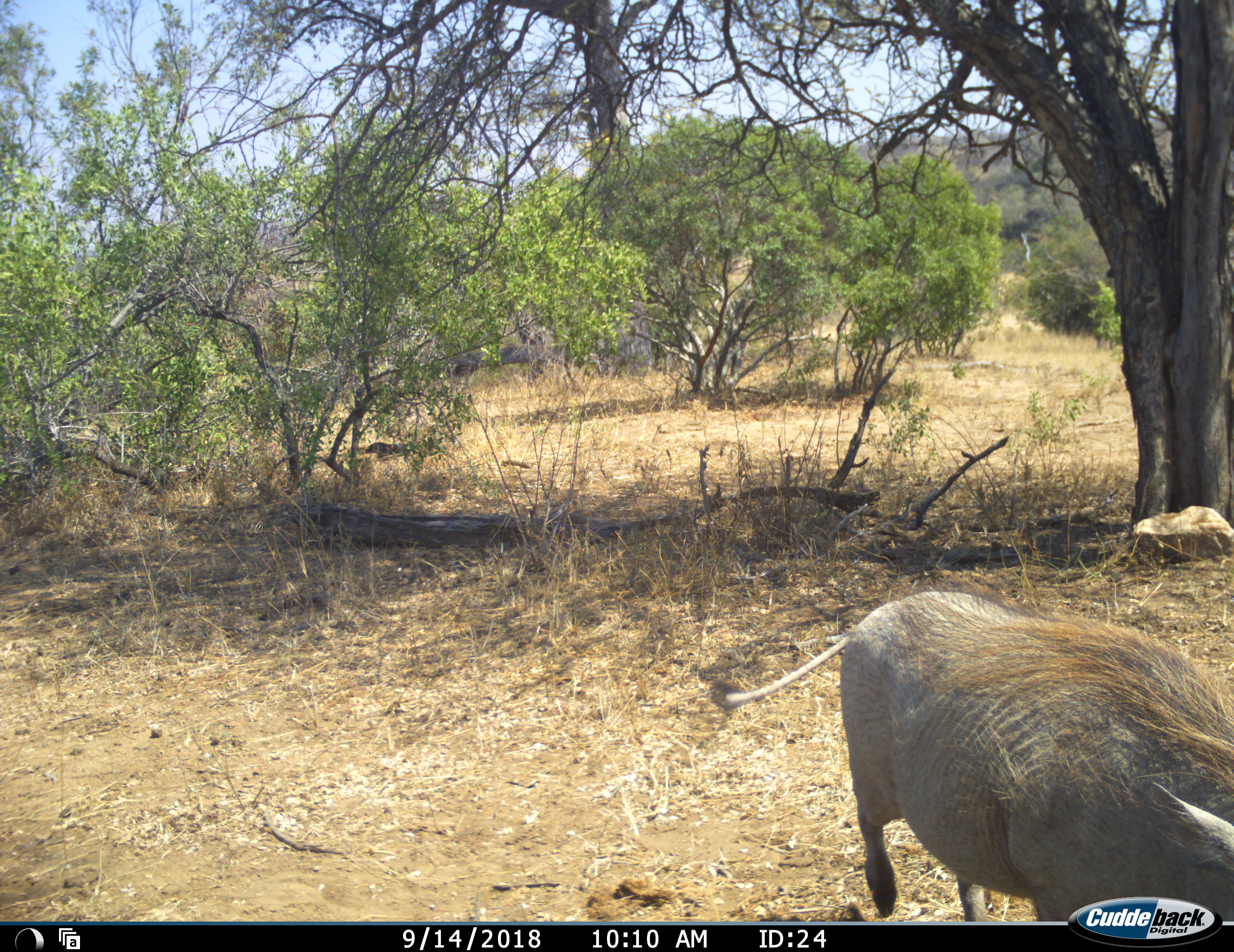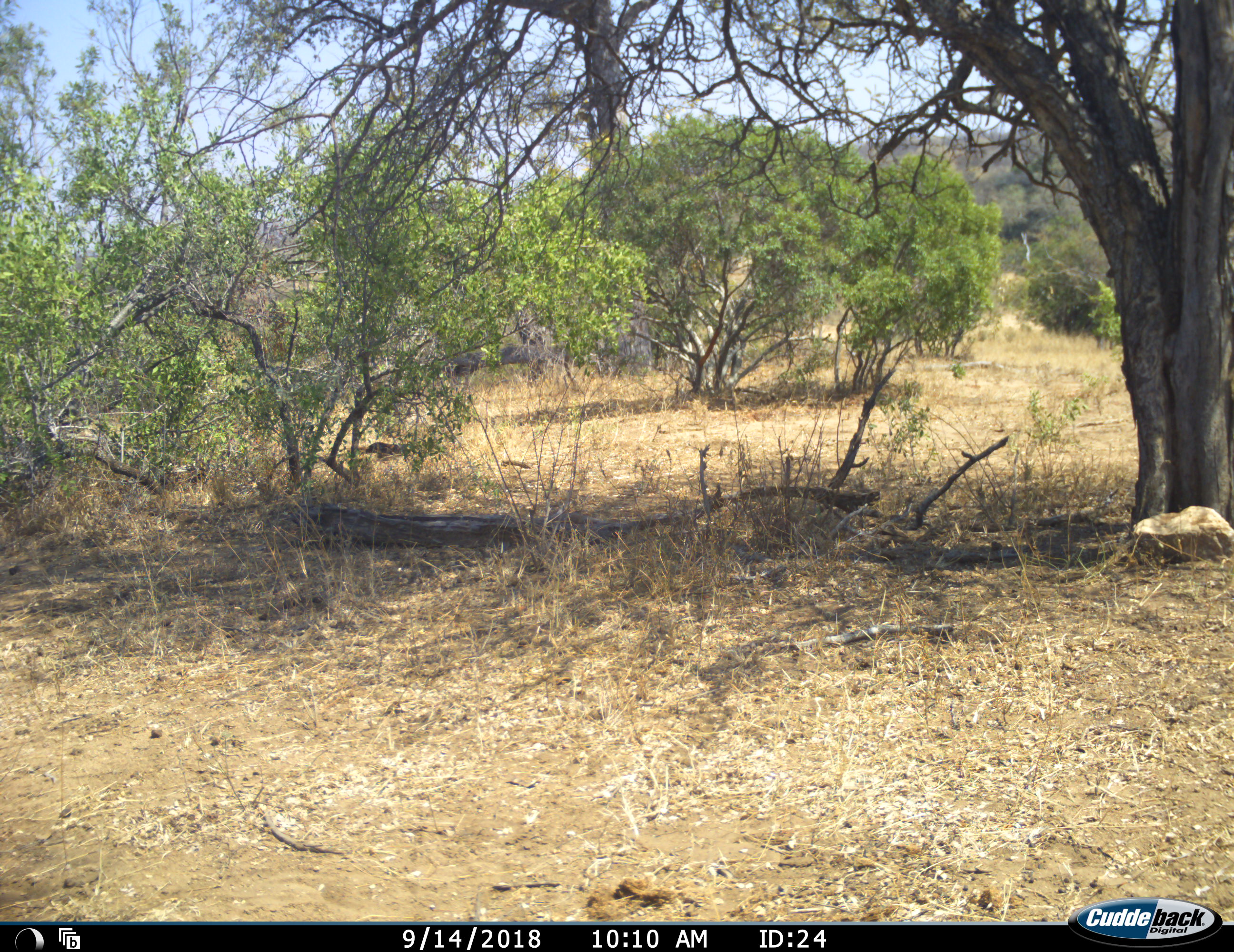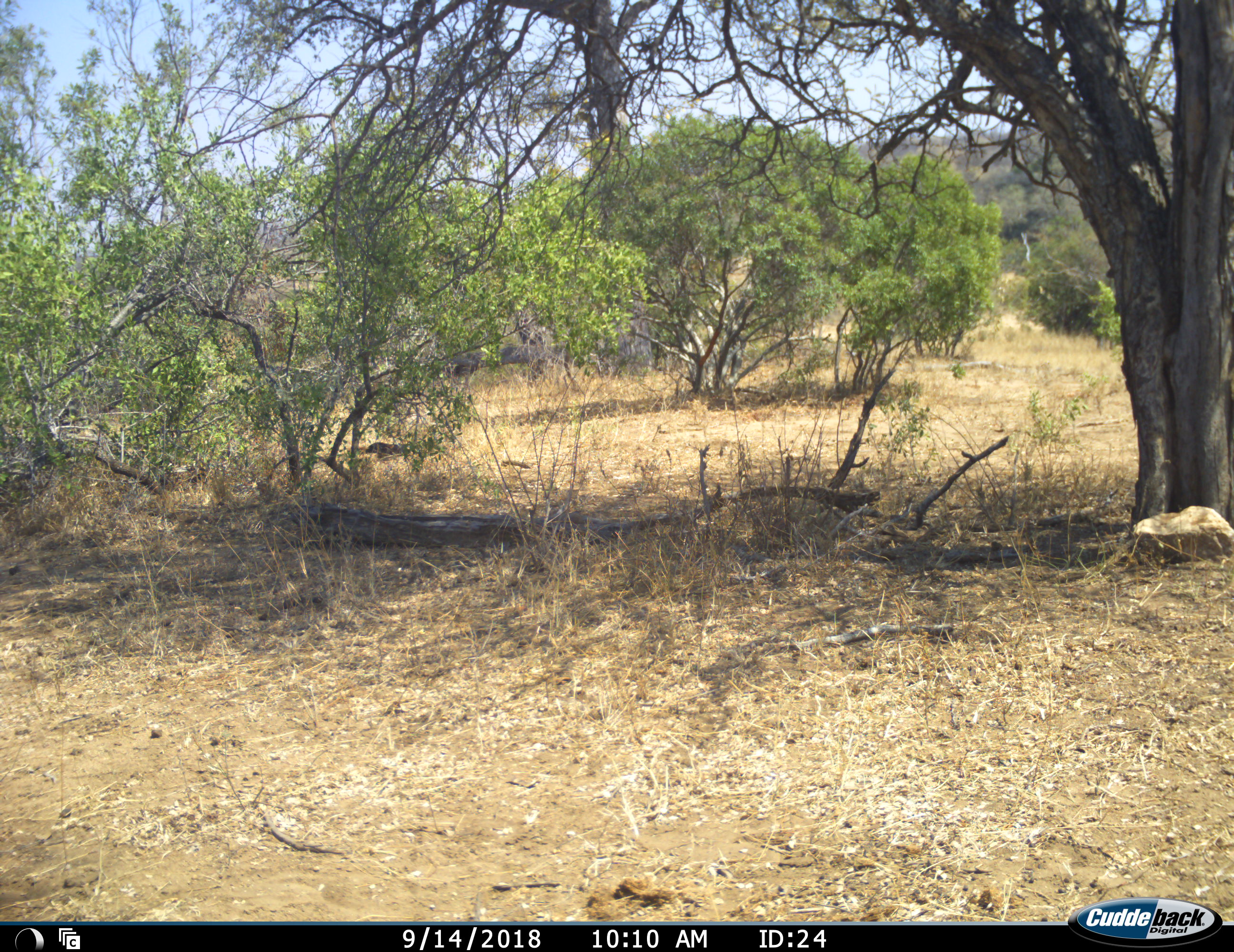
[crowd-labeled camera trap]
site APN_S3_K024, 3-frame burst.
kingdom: Animalia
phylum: Chordata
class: Mammalia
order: Artiodactyla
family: Suidae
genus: Phacochoerus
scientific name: Phacochoerus africanus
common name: warthog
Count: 1.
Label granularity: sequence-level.